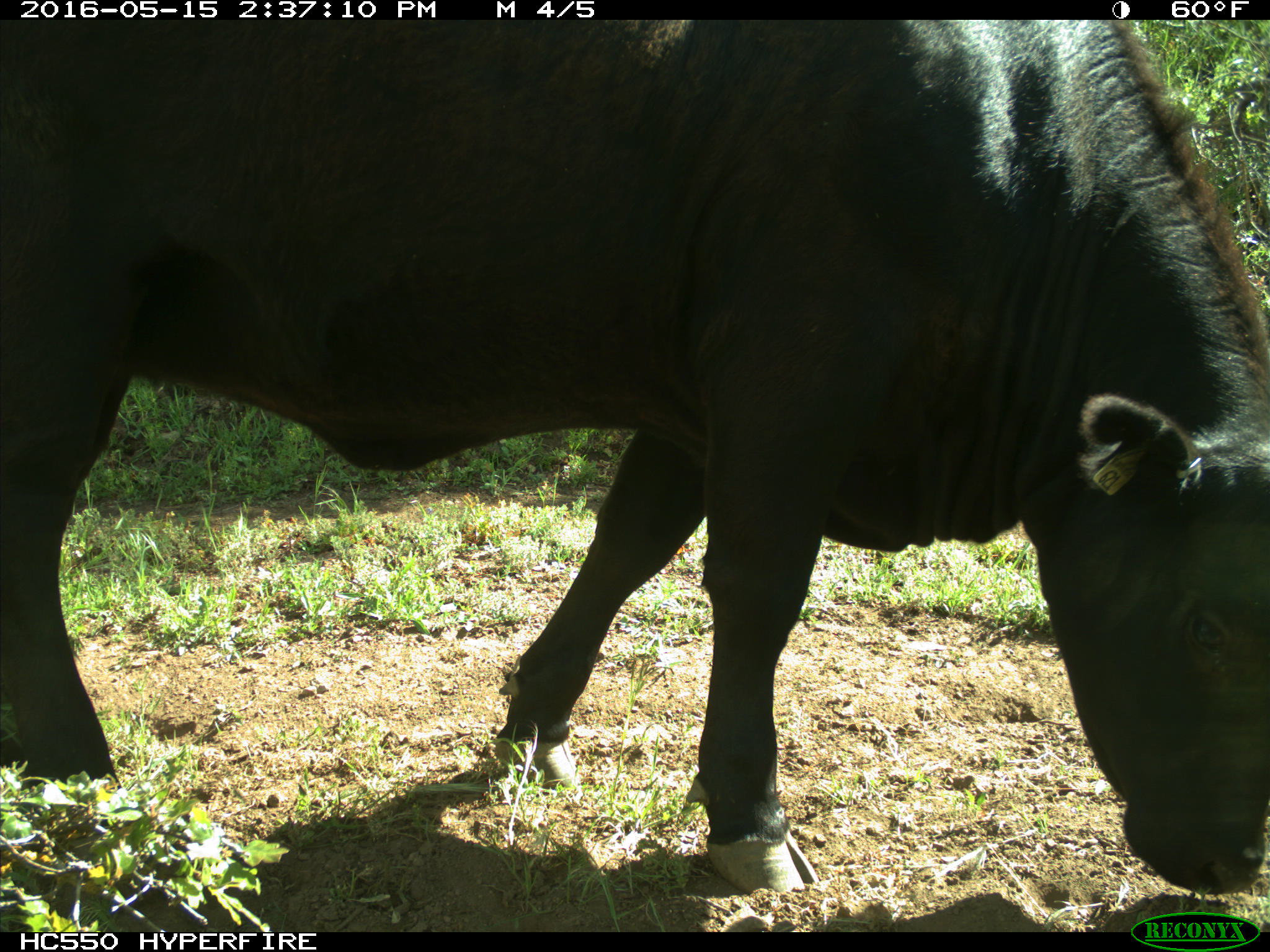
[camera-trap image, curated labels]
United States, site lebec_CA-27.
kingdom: Animalia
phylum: Chordata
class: Mammalia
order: Artiodactyla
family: Bovidae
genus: Bos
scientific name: Bos taurus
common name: domestic cow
Bos taurus (domestic cow).